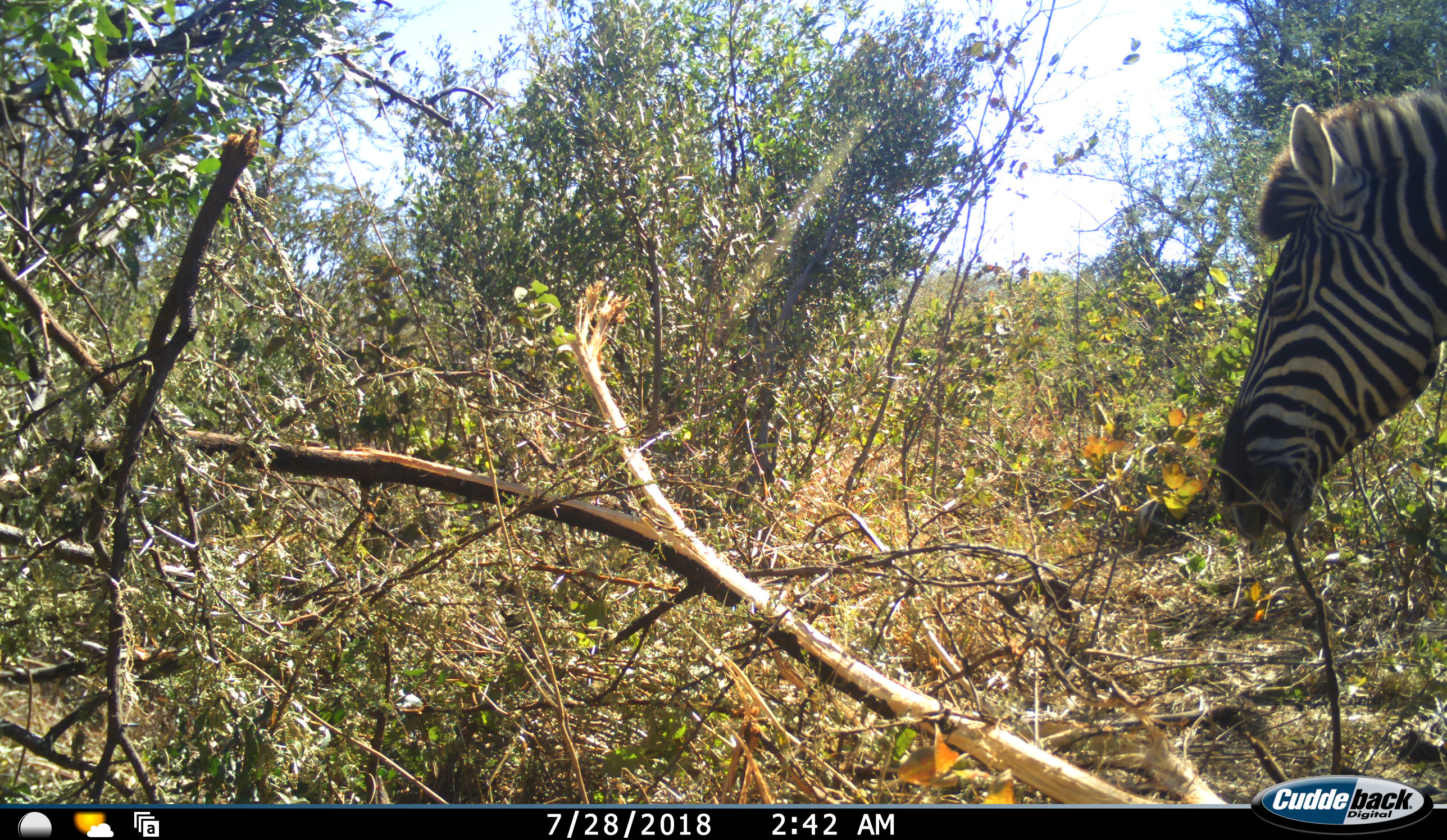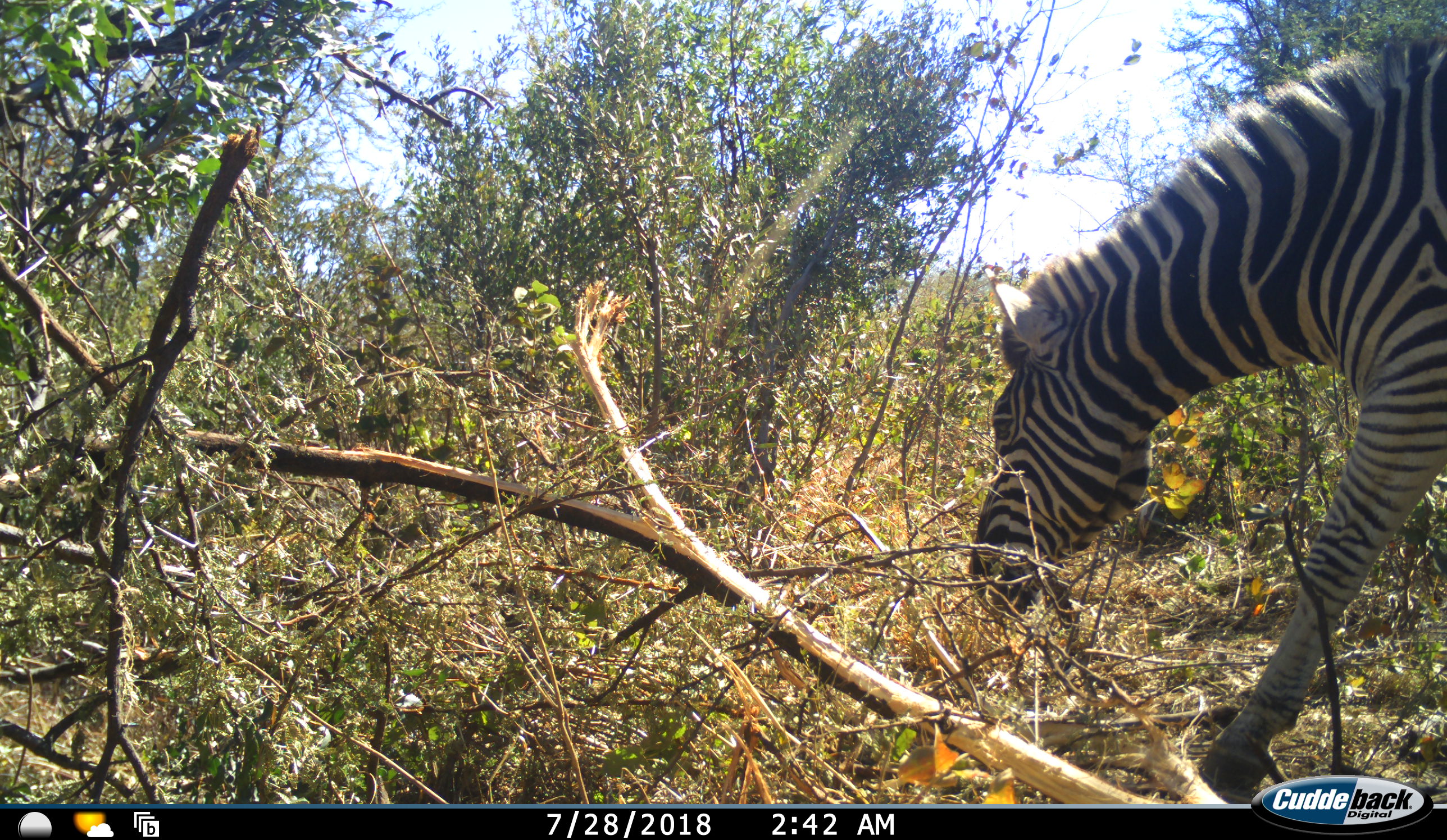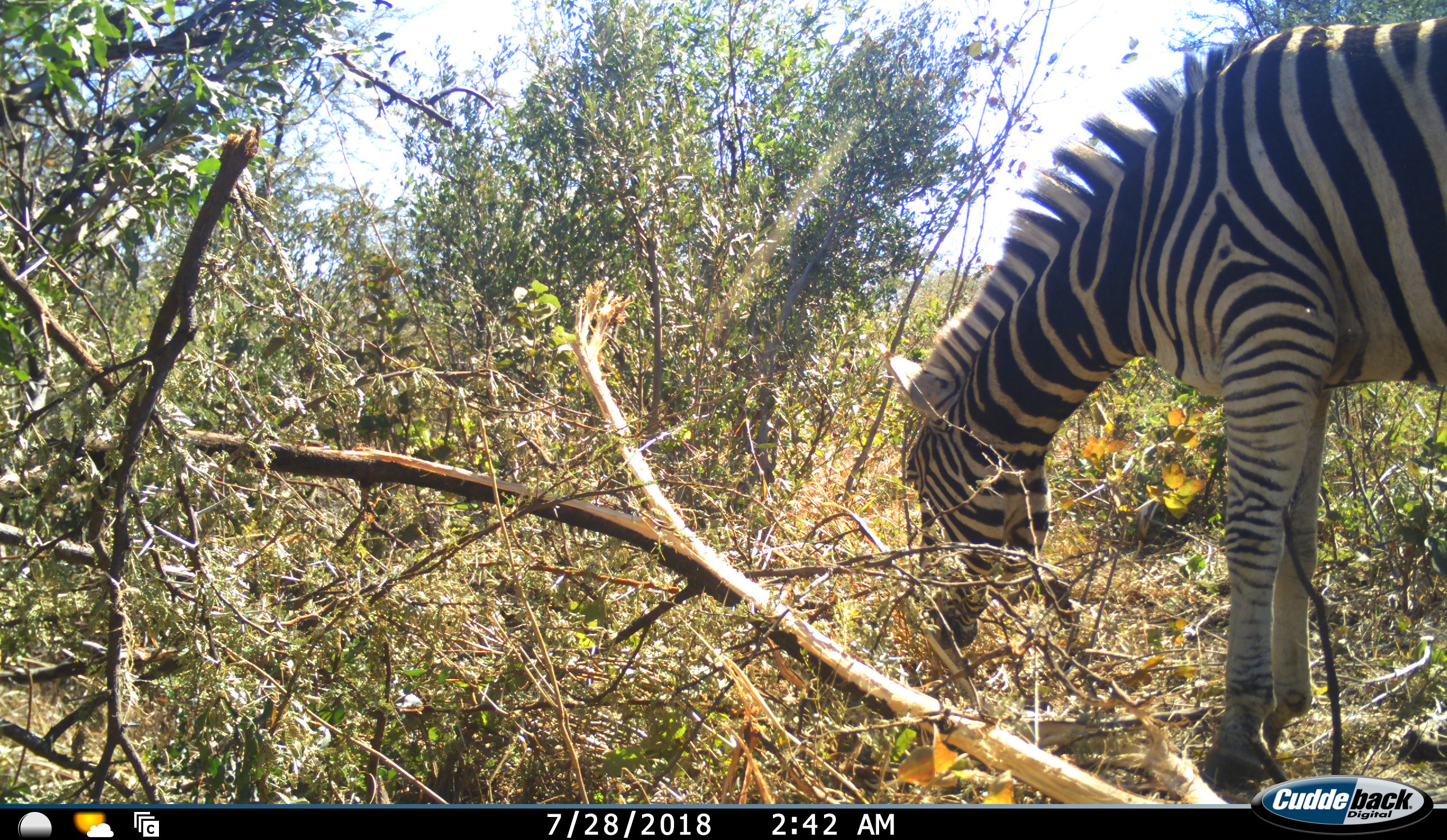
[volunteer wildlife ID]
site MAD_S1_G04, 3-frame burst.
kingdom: Animalia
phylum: Chordata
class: Mammalia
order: Perissodactyla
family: Equidae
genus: Equus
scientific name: Equus quagga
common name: plains zebra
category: zebraplains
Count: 1.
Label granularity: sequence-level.